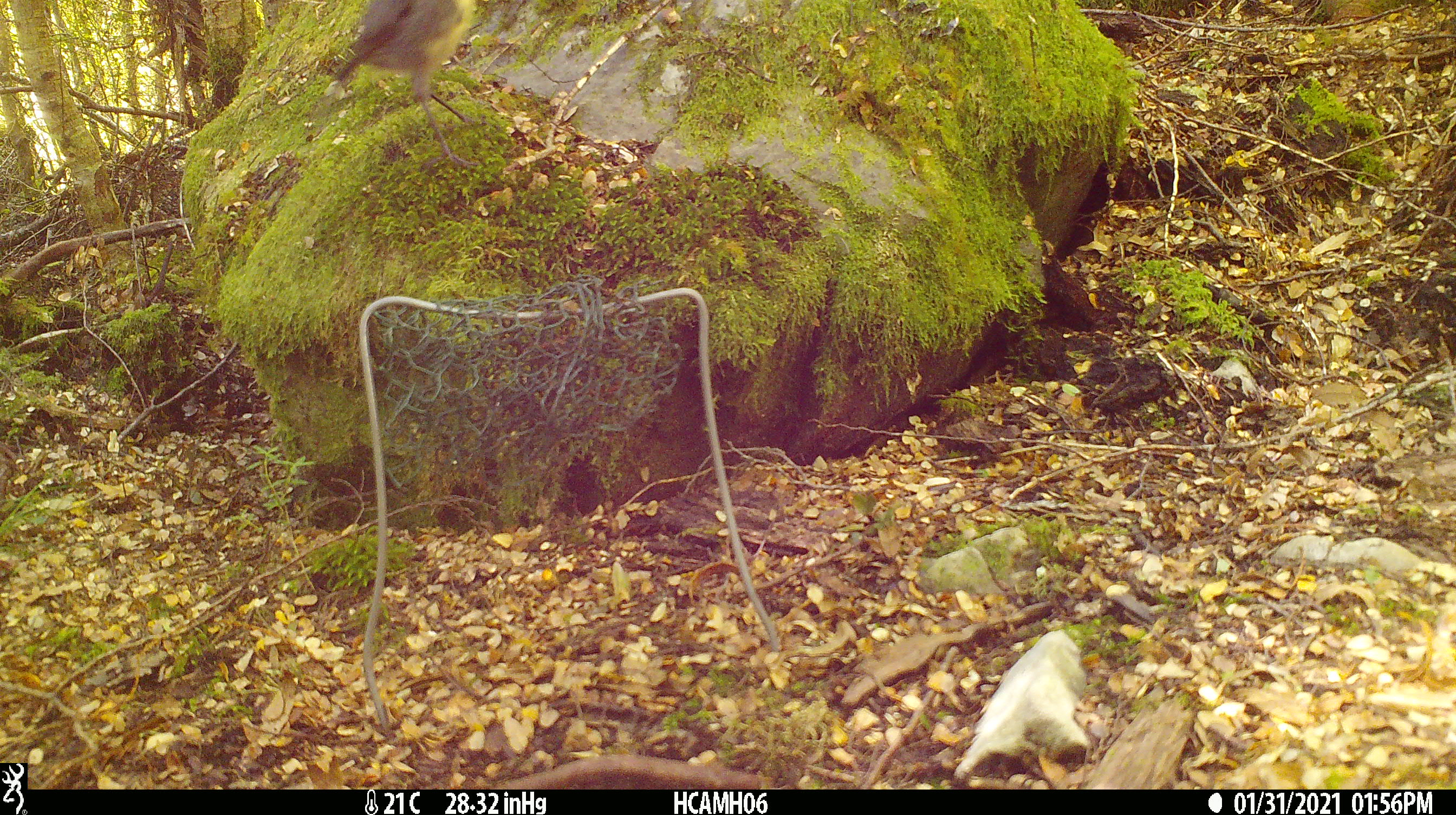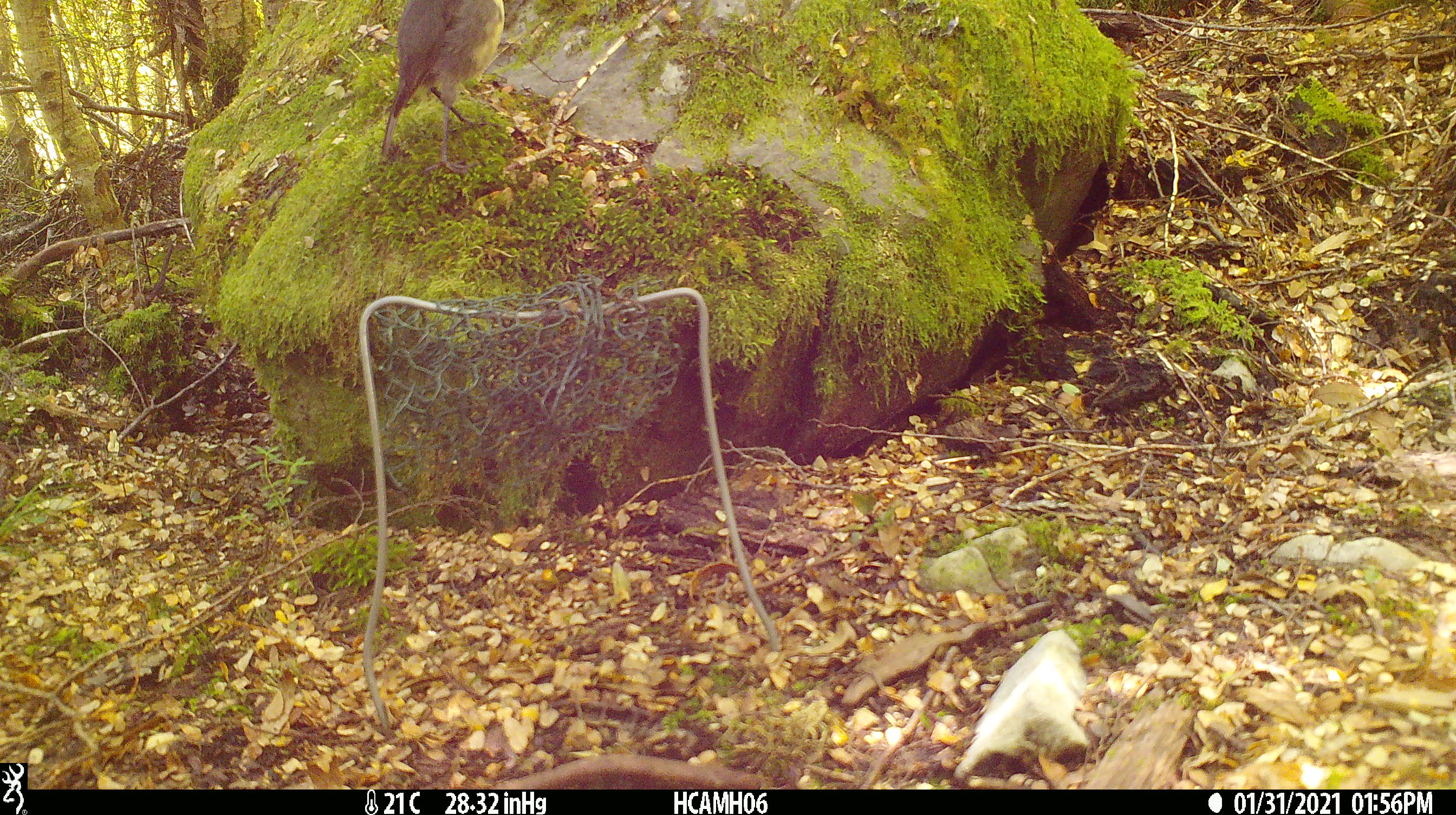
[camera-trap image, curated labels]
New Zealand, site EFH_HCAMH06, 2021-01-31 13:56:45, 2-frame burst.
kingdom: Animalia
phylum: Chordata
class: Aves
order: Passeriformes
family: Petroicidae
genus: Petroica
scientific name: Petroica australis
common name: new zealand robin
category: robin